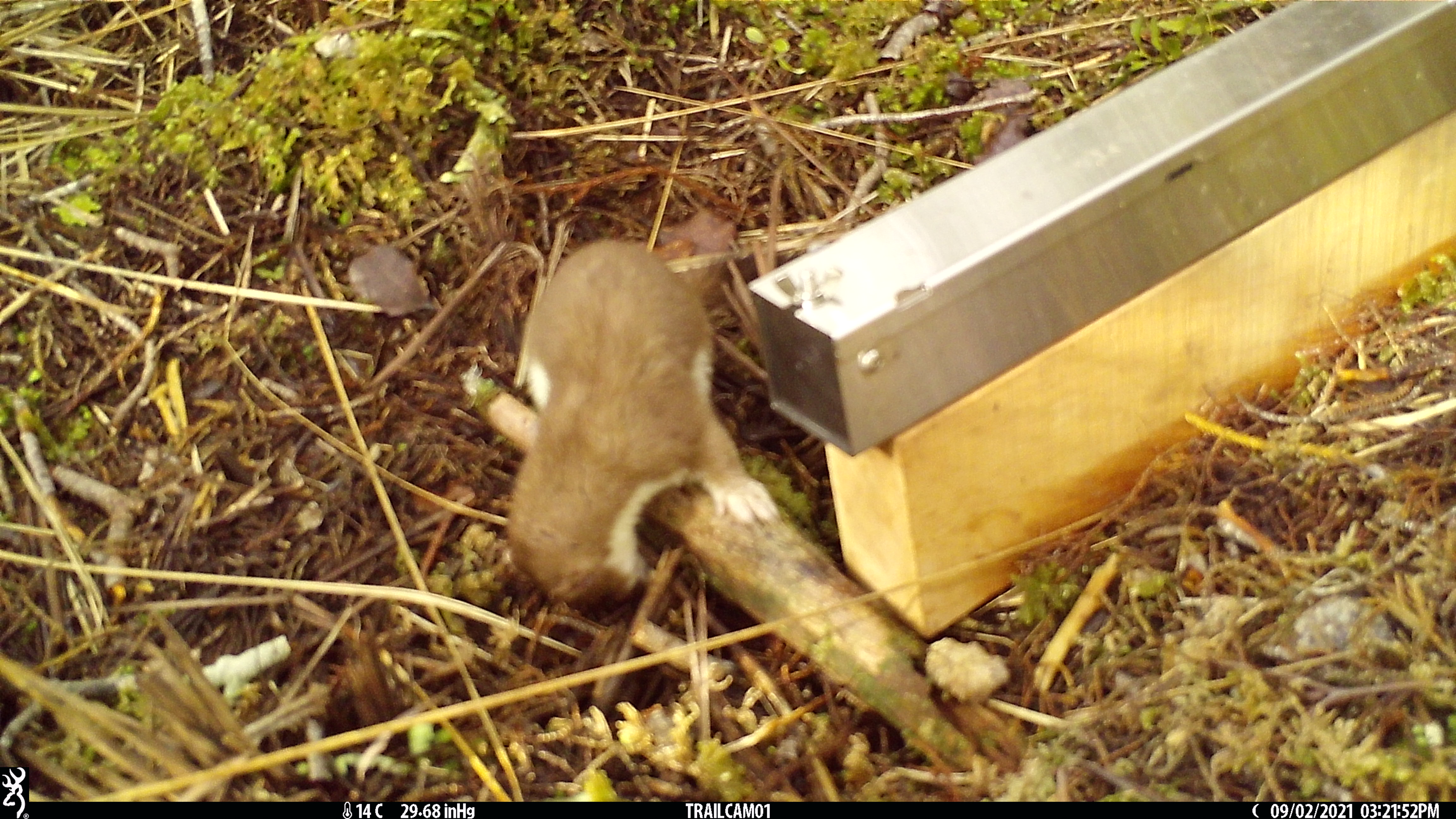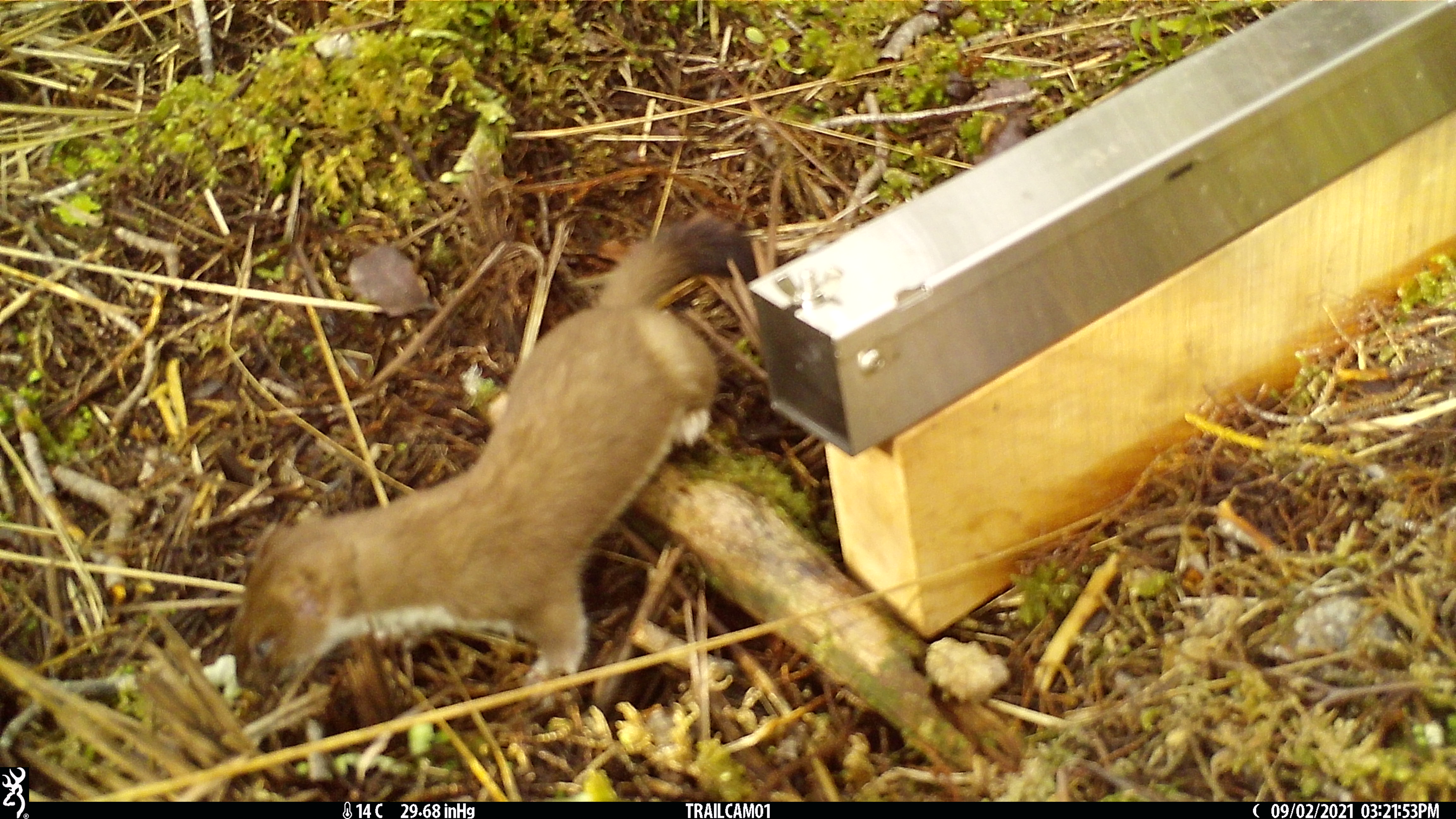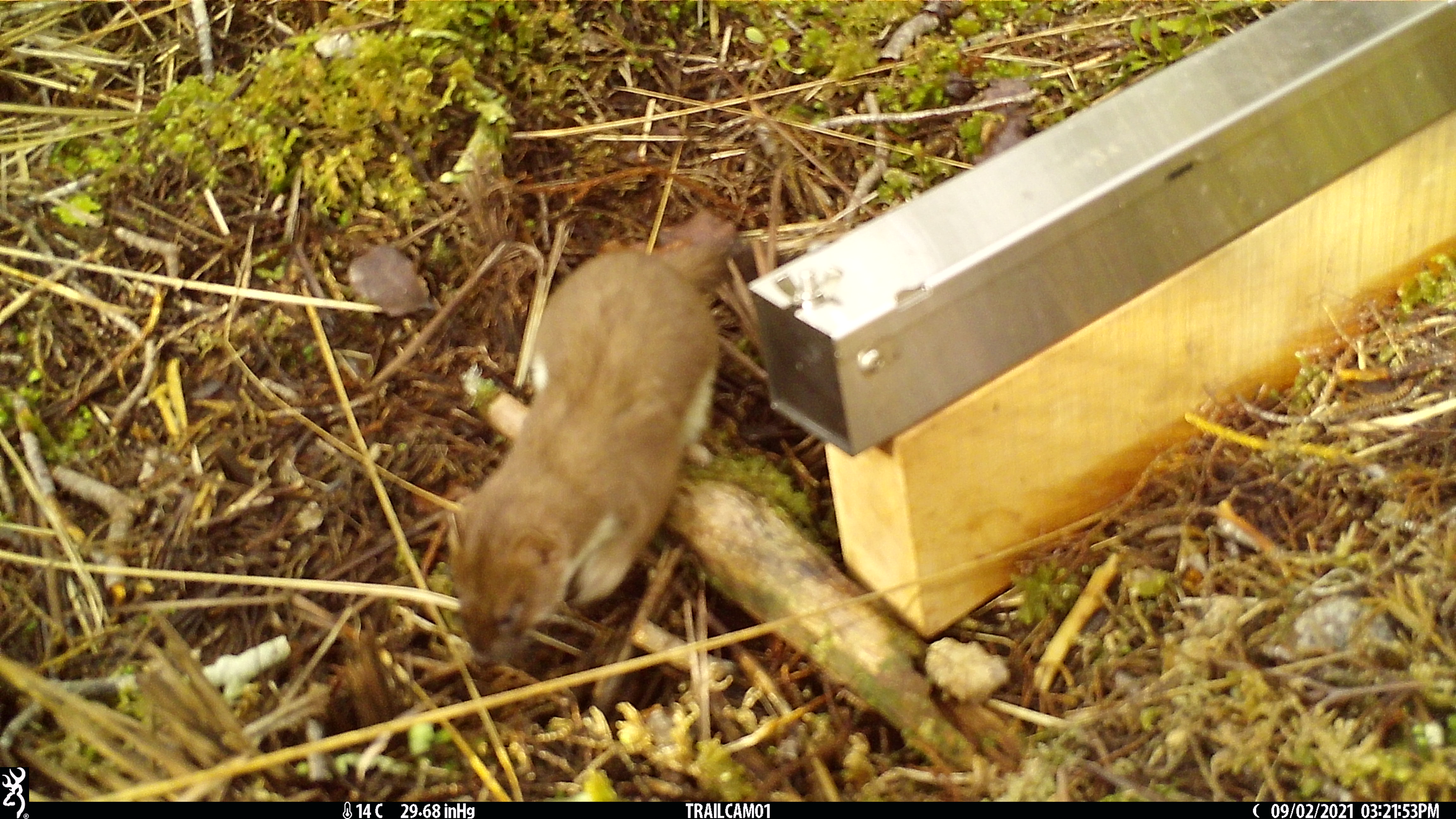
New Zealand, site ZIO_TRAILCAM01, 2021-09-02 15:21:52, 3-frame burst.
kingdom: Animalia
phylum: Chordata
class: Mammalia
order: Carnivora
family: Mustelidae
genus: Mustela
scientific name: Mustela erminea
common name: stoat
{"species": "stoat (Mustela erminea)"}